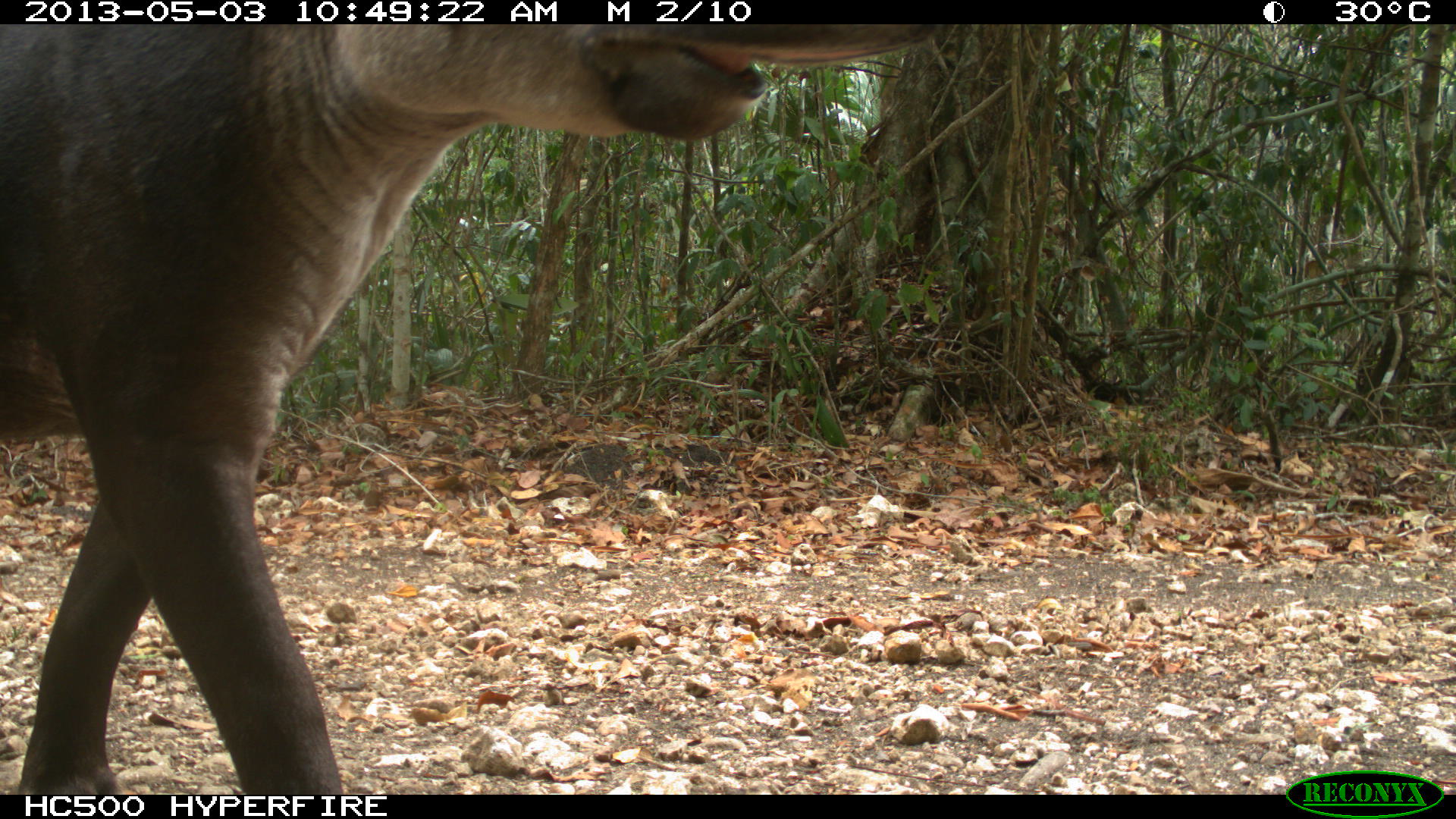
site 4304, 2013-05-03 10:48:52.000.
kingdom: Animalia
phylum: Chordata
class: Mammalia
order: Perissodactyla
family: Tapiridae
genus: Tapirus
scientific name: Tapirus bairdii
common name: baird's tapir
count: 1